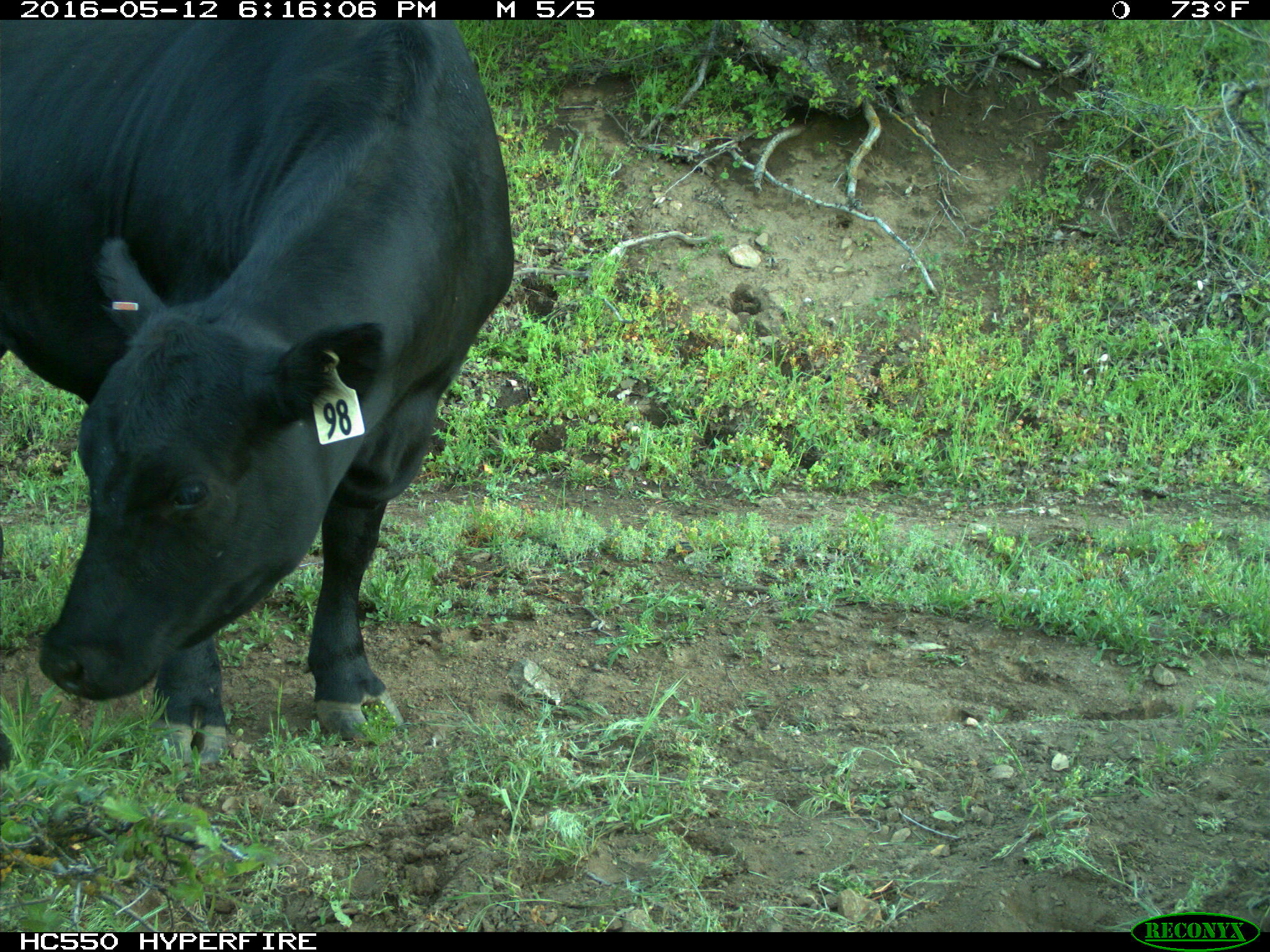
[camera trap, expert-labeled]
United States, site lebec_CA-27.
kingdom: Animalia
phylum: Chordata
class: Mammalia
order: Artiodactyla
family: Bovidae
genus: Bos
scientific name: Bos taurus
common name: domestic cow